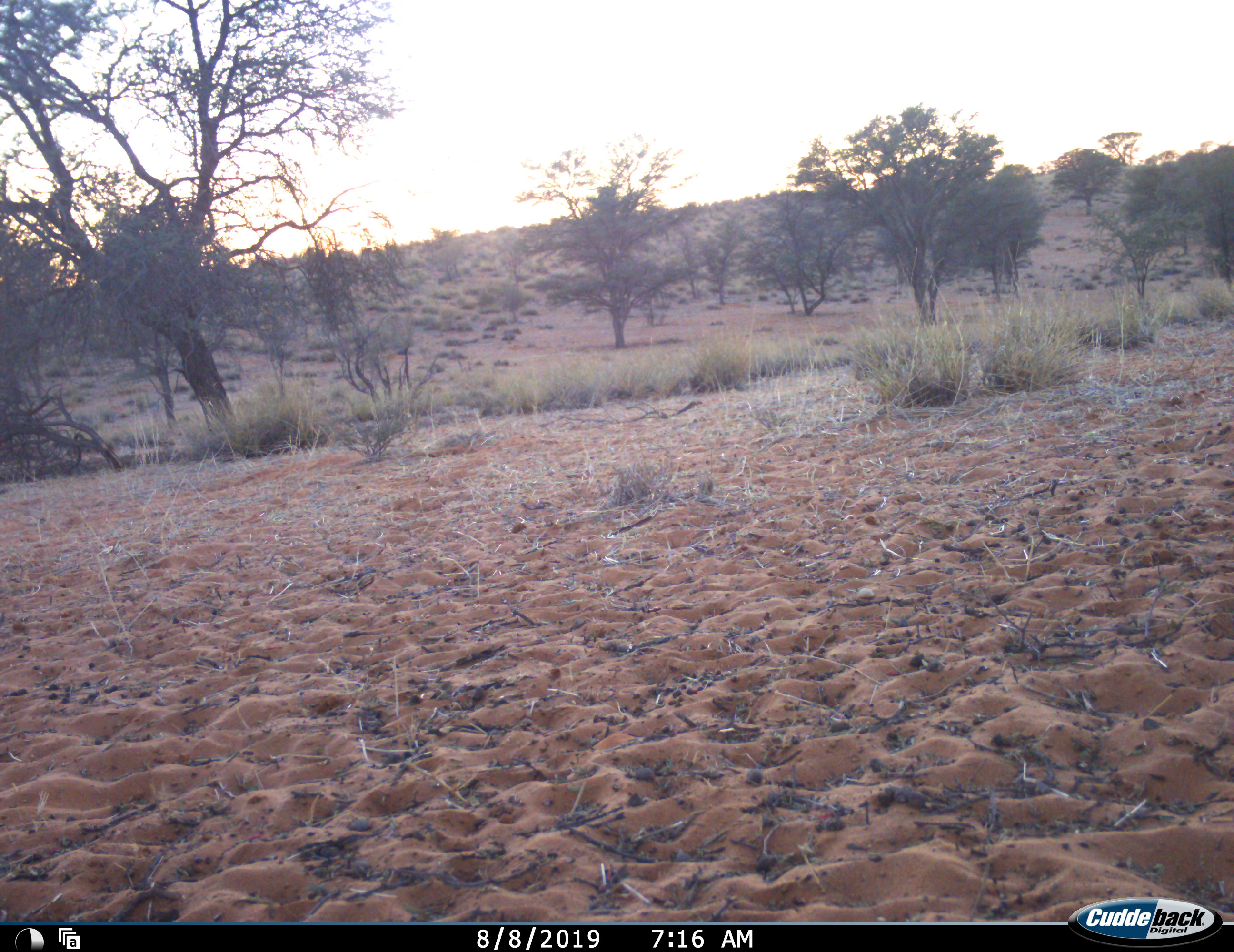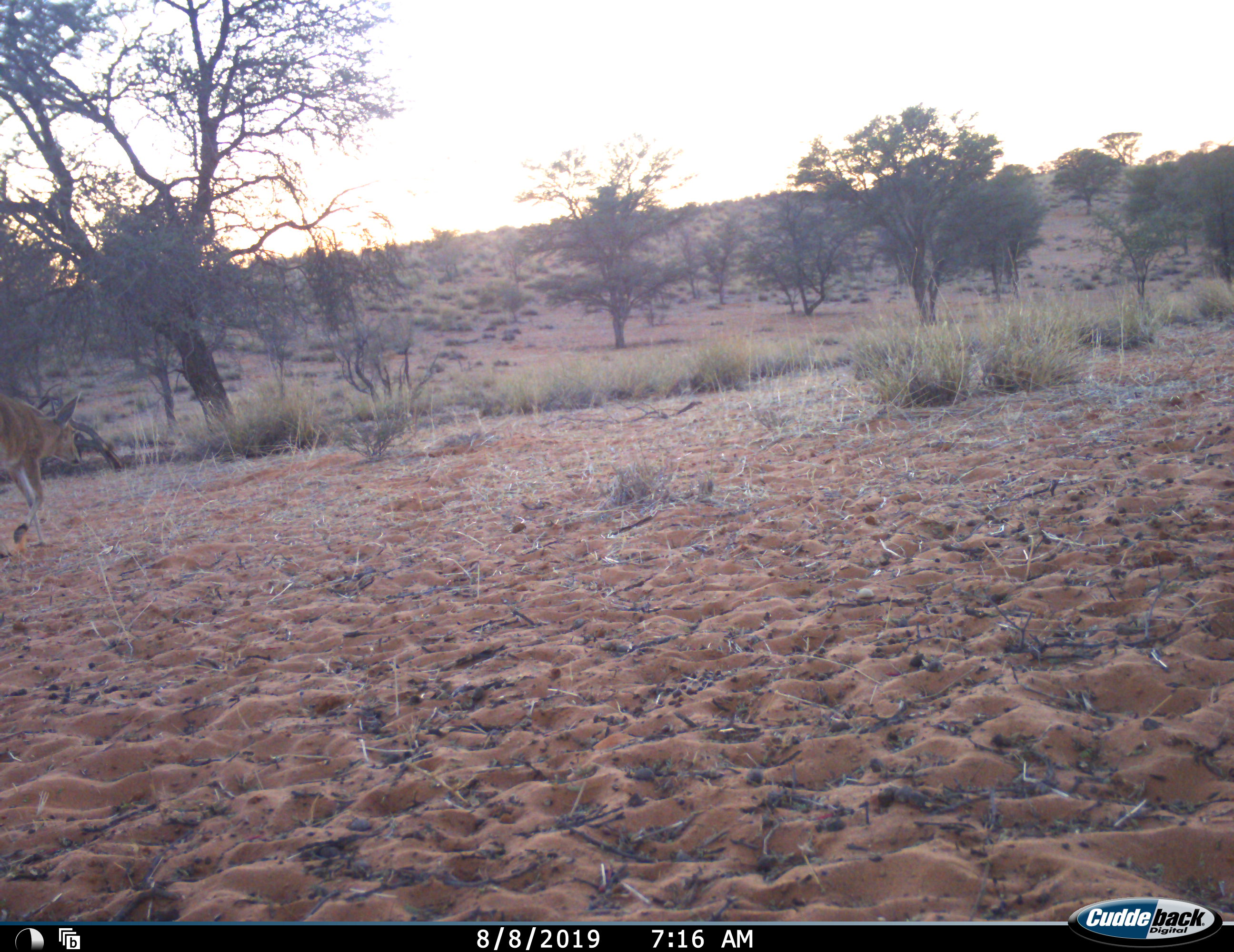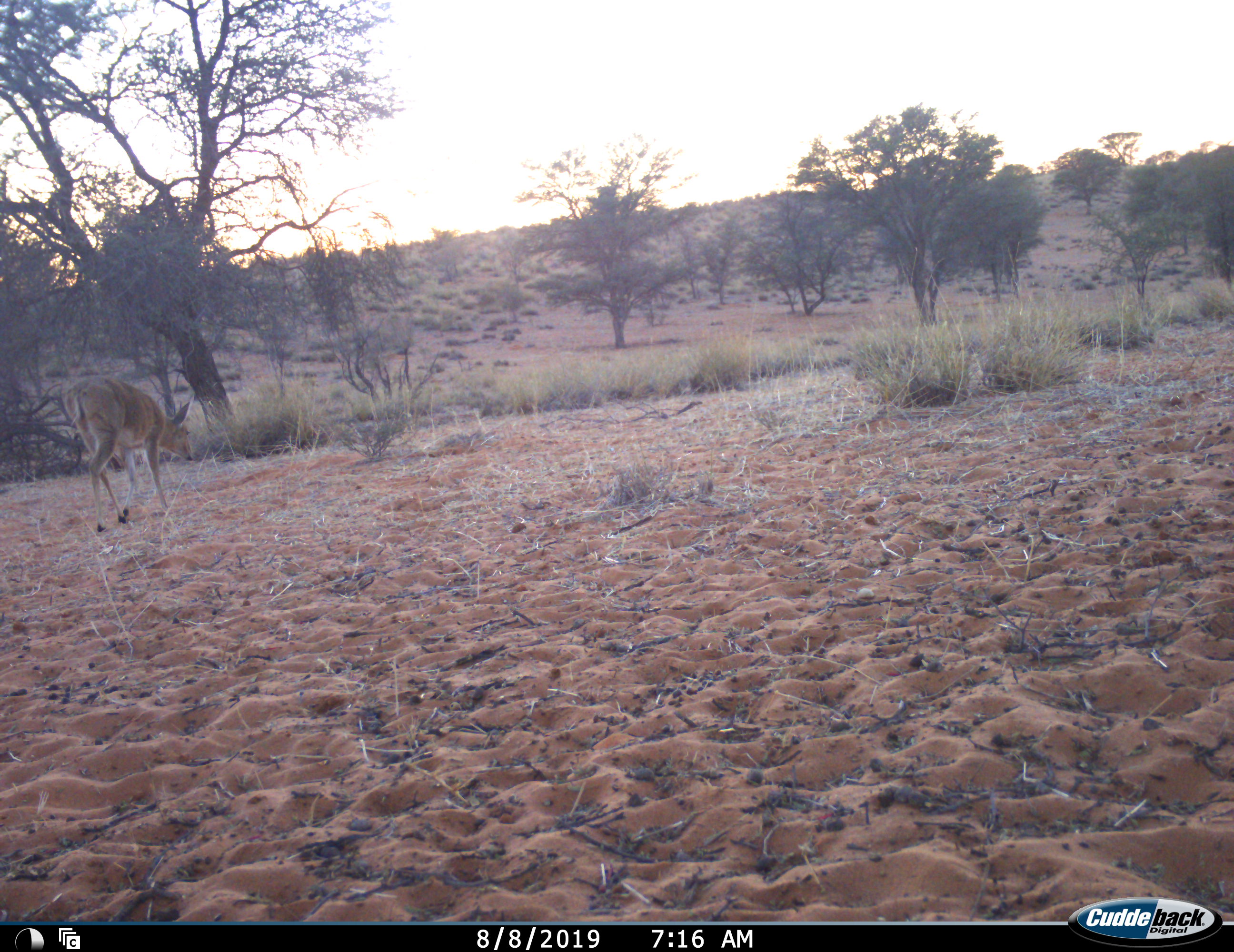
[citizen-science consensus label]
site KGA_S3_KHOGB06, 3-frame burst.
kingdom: Animalia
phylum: Chordata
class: Mammalia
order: Artiodactyla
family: Bovidae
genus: Sylvicapra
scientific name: Sylvicapra grimmia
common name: common duiker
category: duikercommongrey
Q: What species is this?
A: Duikercommongrey (common duiker) (Sylvicapra grimmia).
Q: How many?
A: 1.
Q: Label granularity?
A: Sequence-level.